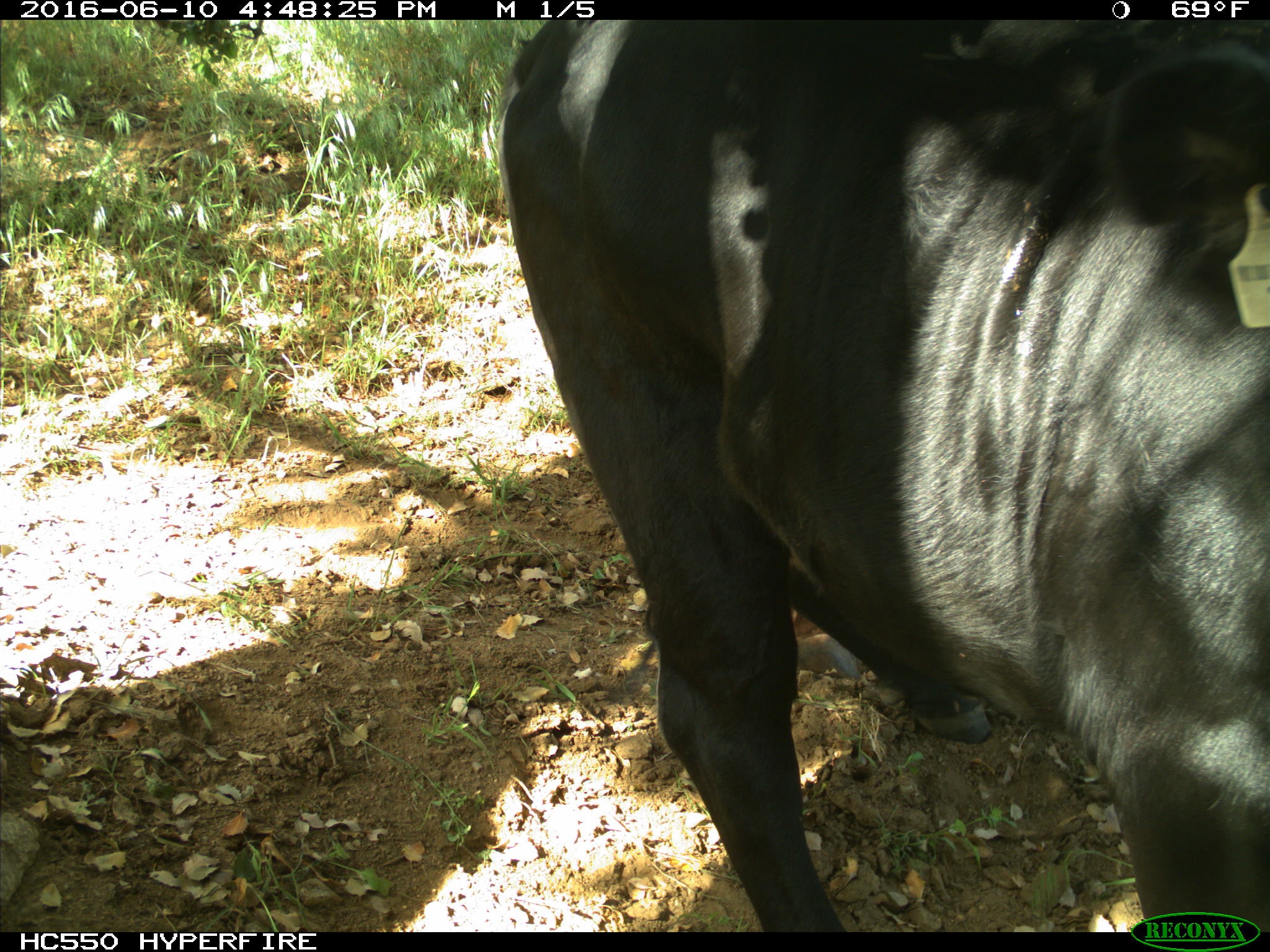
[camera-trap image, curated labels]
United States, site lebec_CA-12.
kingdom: Animalia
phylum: Chordata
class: Mammalia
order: Artiodactyla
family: Bovidae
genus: Bos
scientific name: Bos taurus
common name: domestic cow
Bos taurus (domestic cow).